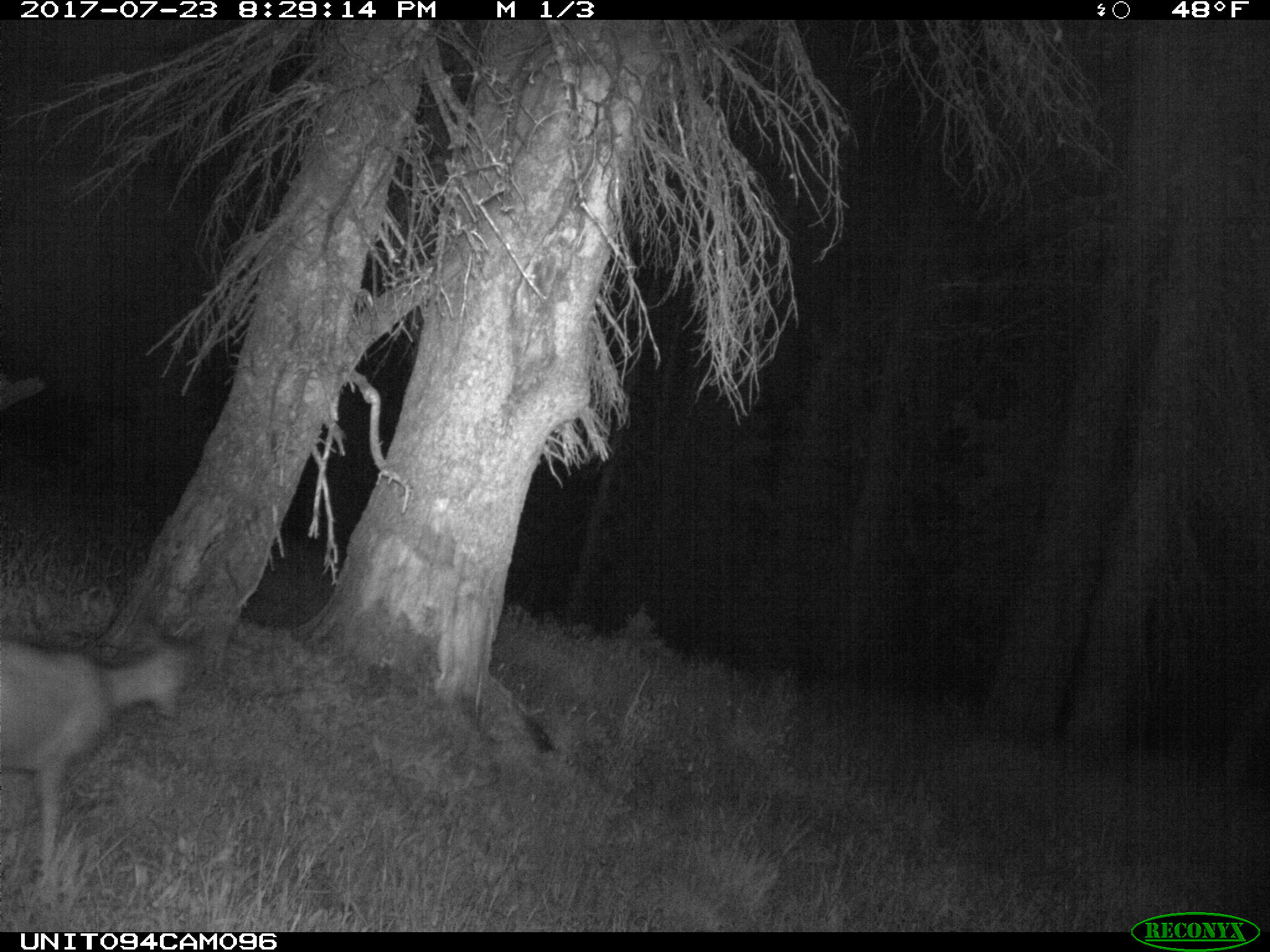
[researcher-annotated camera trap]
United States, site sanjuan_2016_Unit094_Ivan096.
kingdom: Animalia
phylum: Chordata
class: Mammalia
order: Artiodactyla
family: Cervidae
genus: Odocoileus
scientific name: Odocoileus hemionus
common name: mule deer